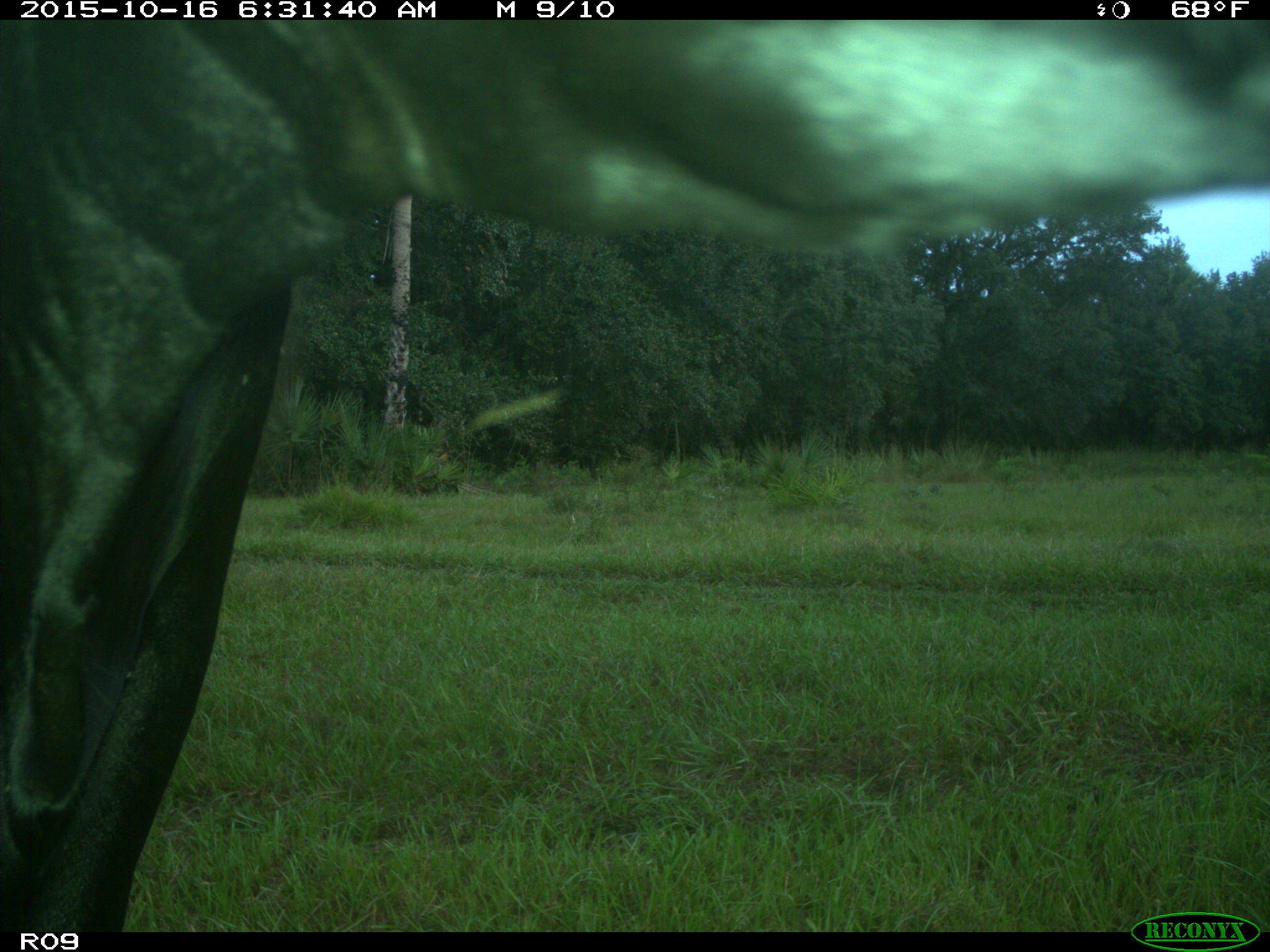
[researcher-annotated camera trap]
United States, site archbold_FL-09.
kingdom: Animalia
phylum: Chordata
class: Mammalia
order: Artiodactyla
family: Bovidae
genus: Bos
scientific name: Bos taurus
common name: domestic cow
Bos taurus (domestic cow).